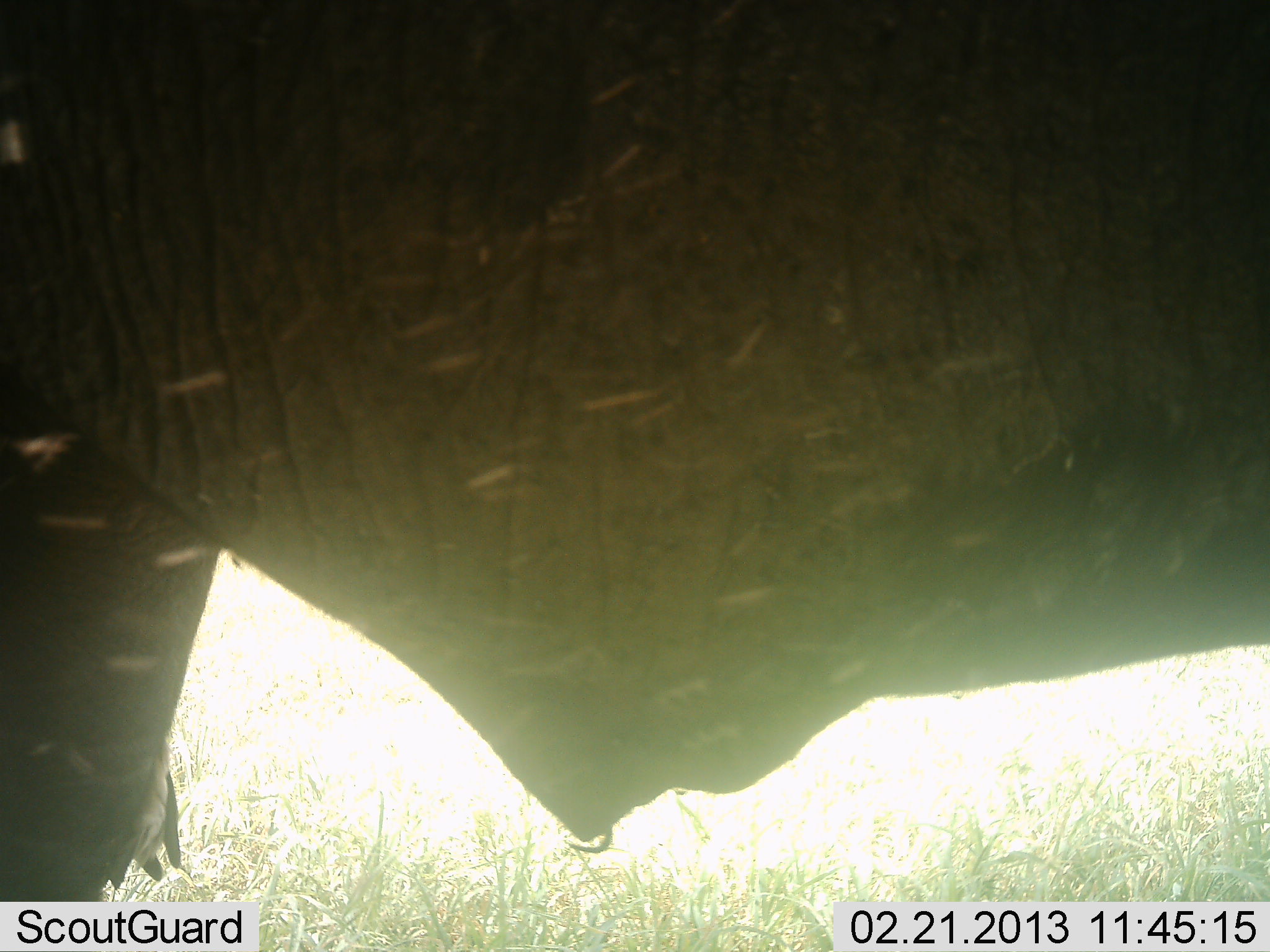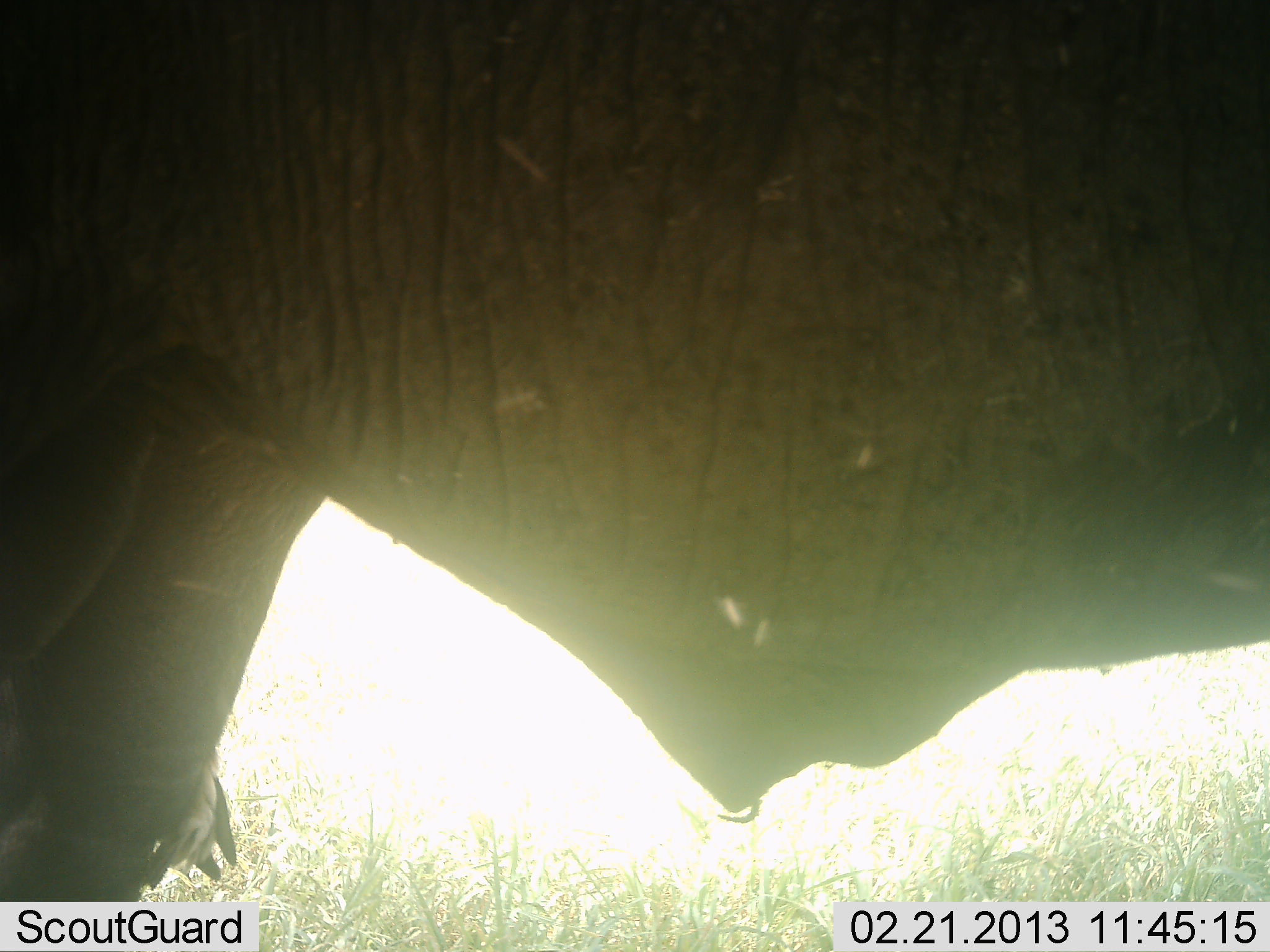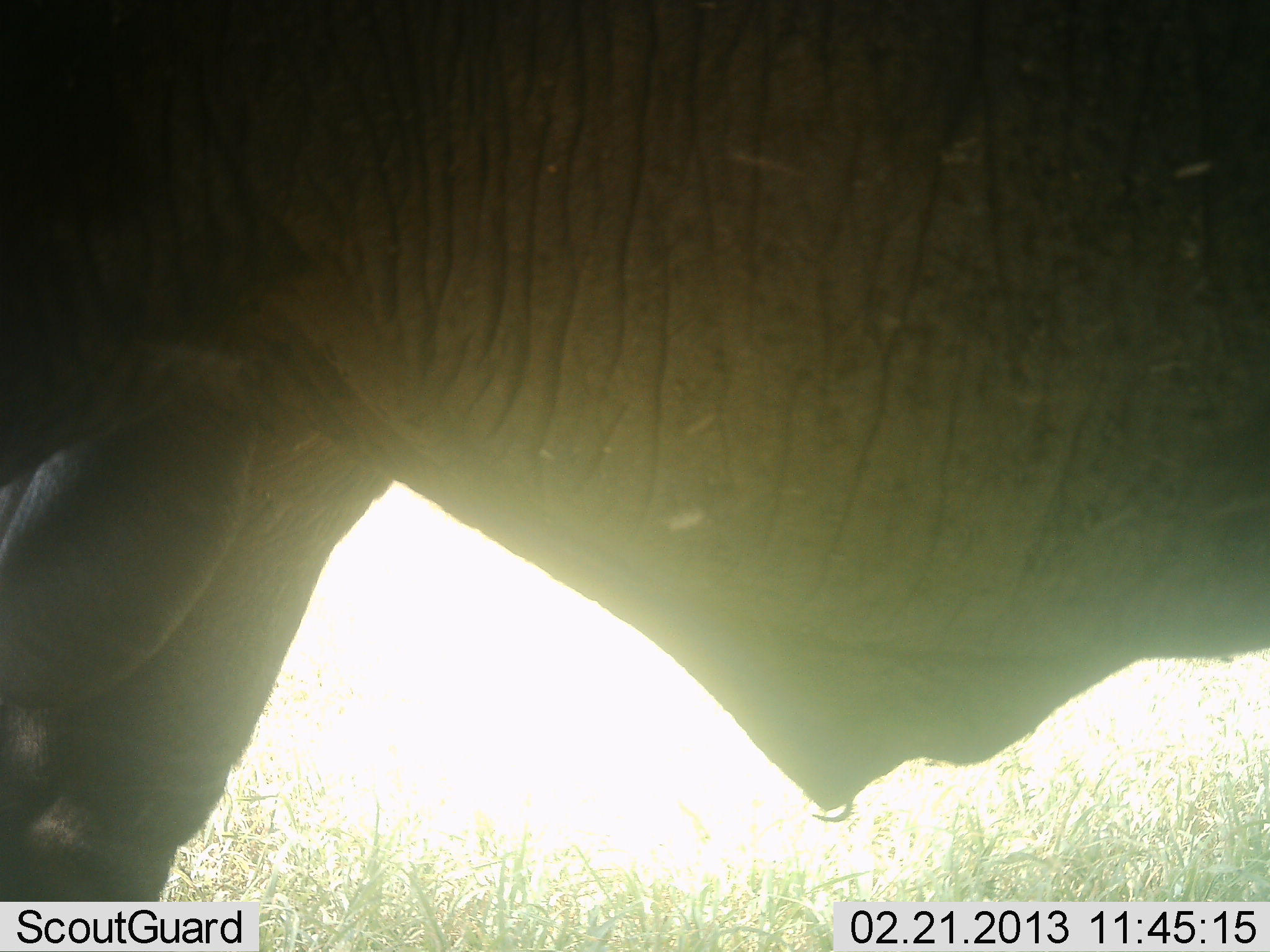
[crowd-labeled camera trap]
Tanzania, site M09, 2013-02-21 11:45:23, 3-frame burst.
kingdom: Animalia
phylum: Chordata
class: Mammalia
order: Proboscidea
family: Elephantidae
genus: Loxodonta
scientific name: Loxodonta africana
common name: african bush elephant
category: elephant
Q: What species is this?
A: Elephant (african bush elephant) (Loxodonta africana).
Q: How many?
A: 1.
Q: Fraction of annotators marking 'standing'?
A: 71%.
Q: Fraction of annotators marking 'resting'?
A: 5%.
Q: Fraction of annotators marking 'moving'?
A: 24%.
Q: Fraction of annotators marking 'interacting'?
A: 0%.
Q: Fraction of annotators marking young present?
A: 0%.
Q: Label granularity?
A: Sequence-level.